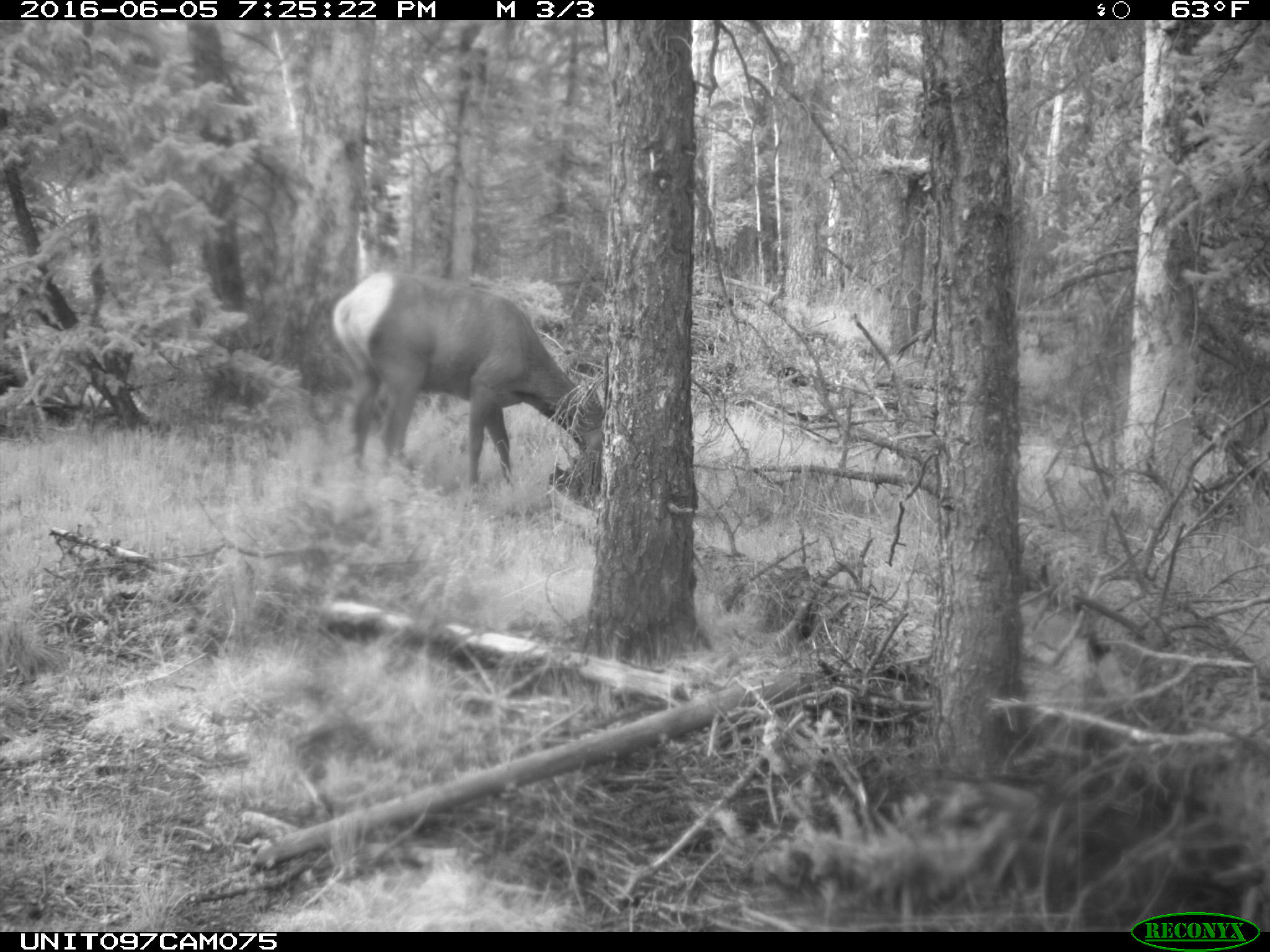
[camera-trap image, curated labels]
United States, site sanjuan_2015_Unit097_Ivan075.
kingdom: Animalia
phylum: Chordata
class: Mammalia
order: Artiodactyla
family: Cervidae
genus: Cervus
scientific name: Cervus elaphus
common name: red deer